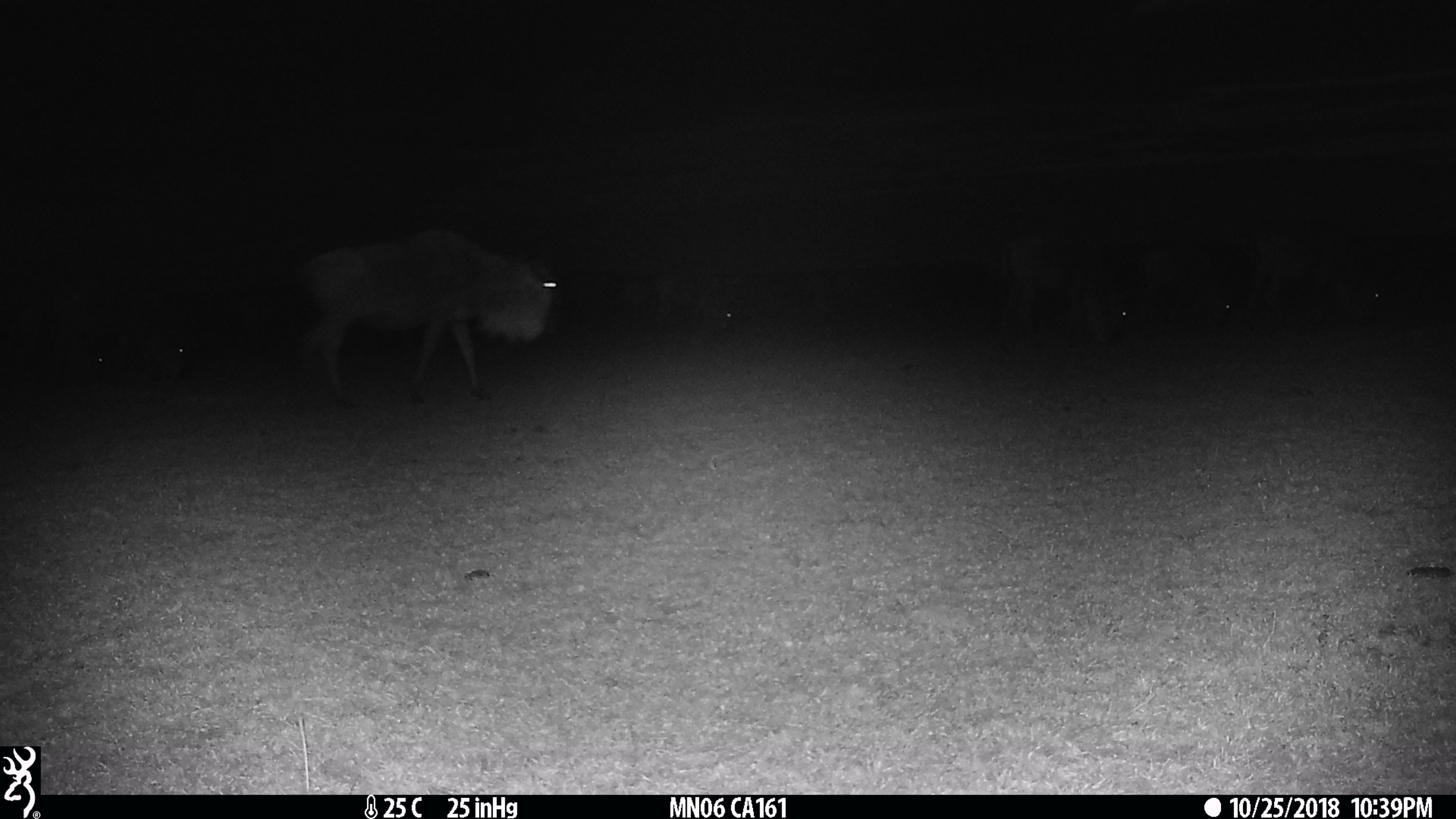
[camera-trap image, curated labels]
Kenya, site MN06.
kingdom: Animalia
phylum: Chordata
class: Mammalia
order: Artiodactyla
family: Bovidae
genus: Connochaetes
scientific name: Connochaetes taurinus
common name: blue wildebeest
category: wildebeest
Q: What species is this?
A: Wildebeest (blue wildebeest) (Connochaetes taurinus).